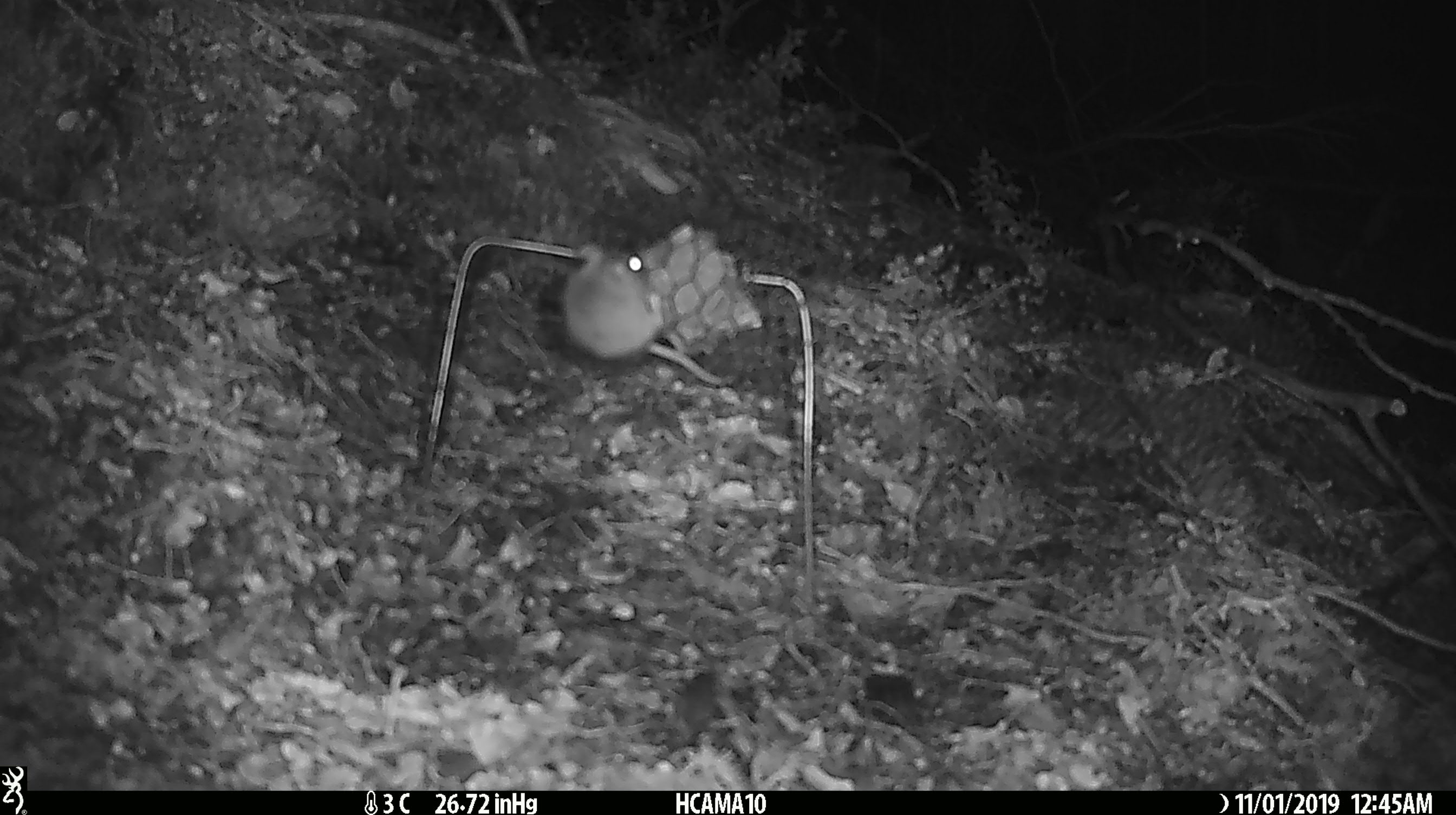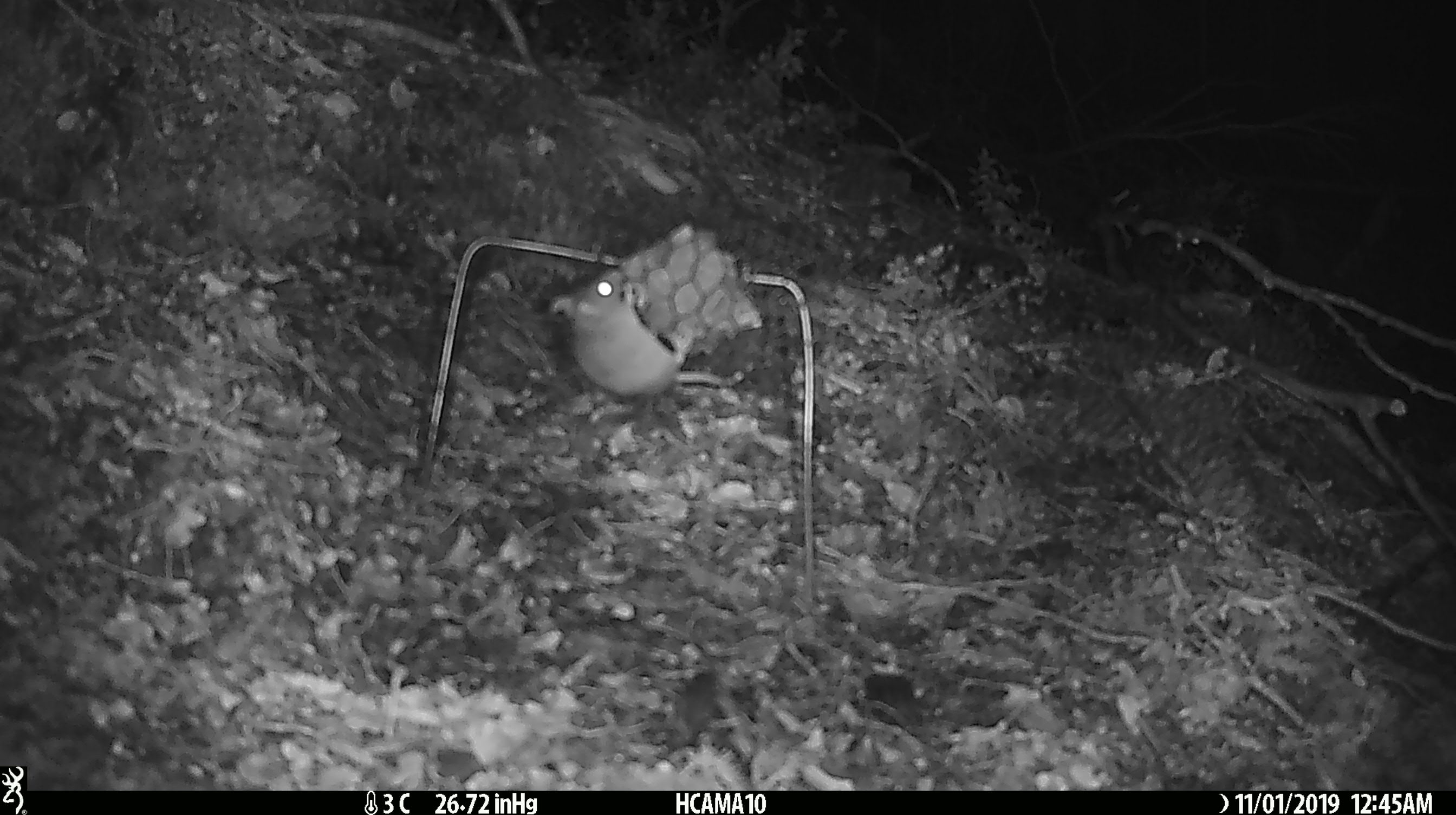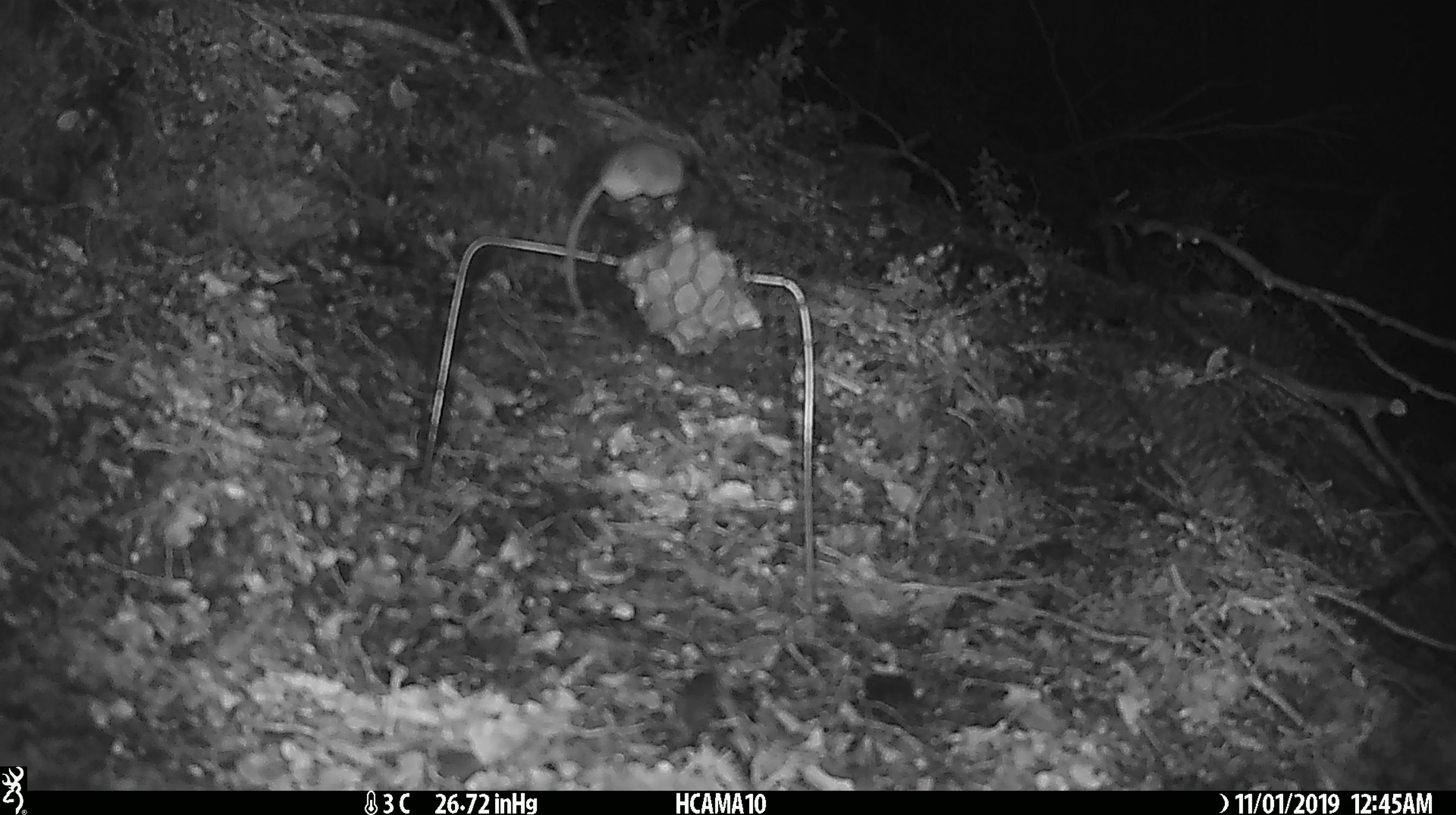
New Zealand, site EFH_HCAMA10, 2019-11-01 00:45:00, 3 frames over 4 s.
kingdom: Animalia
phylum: Chordata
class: Mammalia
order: Rodentia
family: Muridae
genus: Mus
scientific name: Mus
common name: mouse